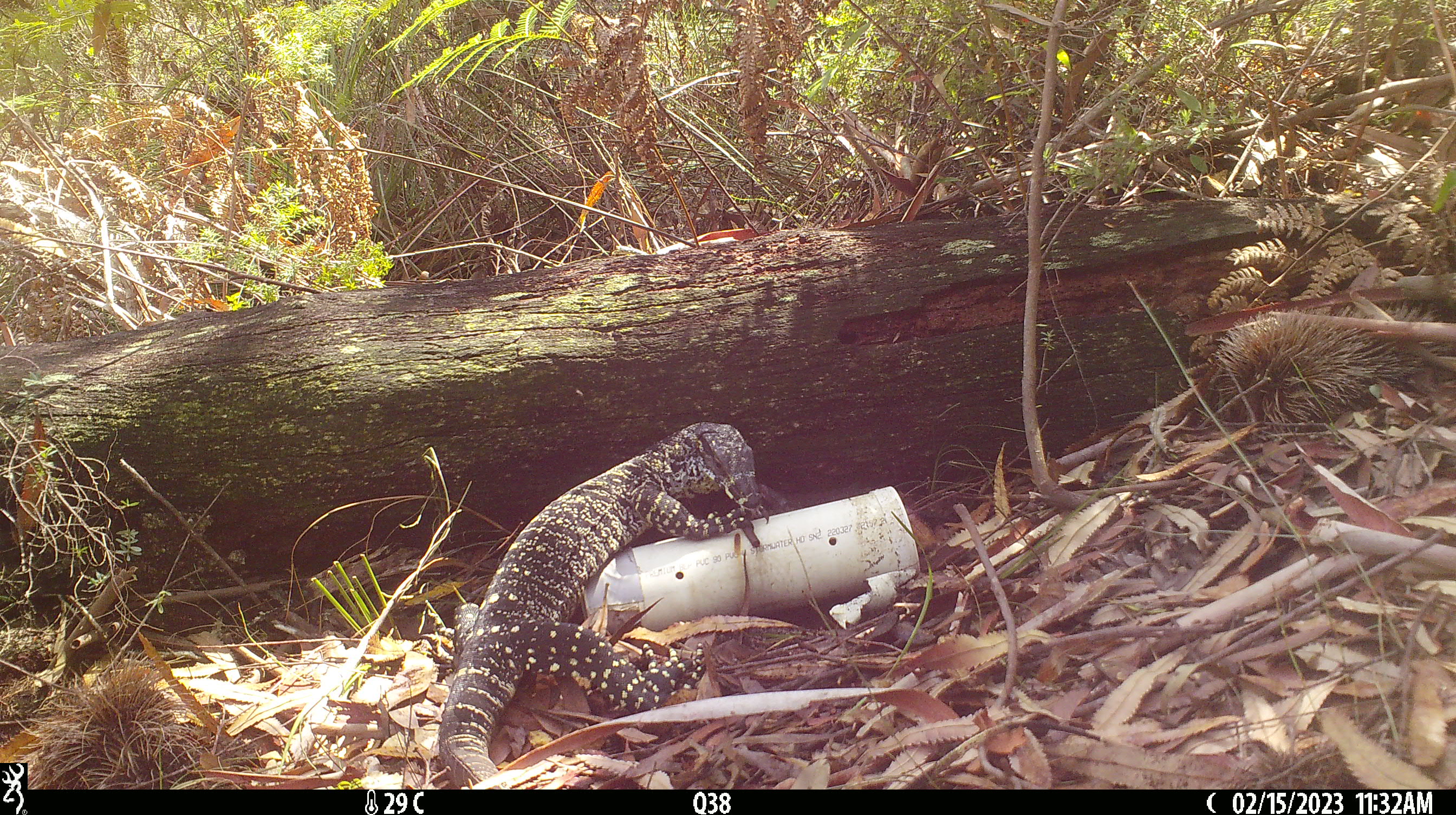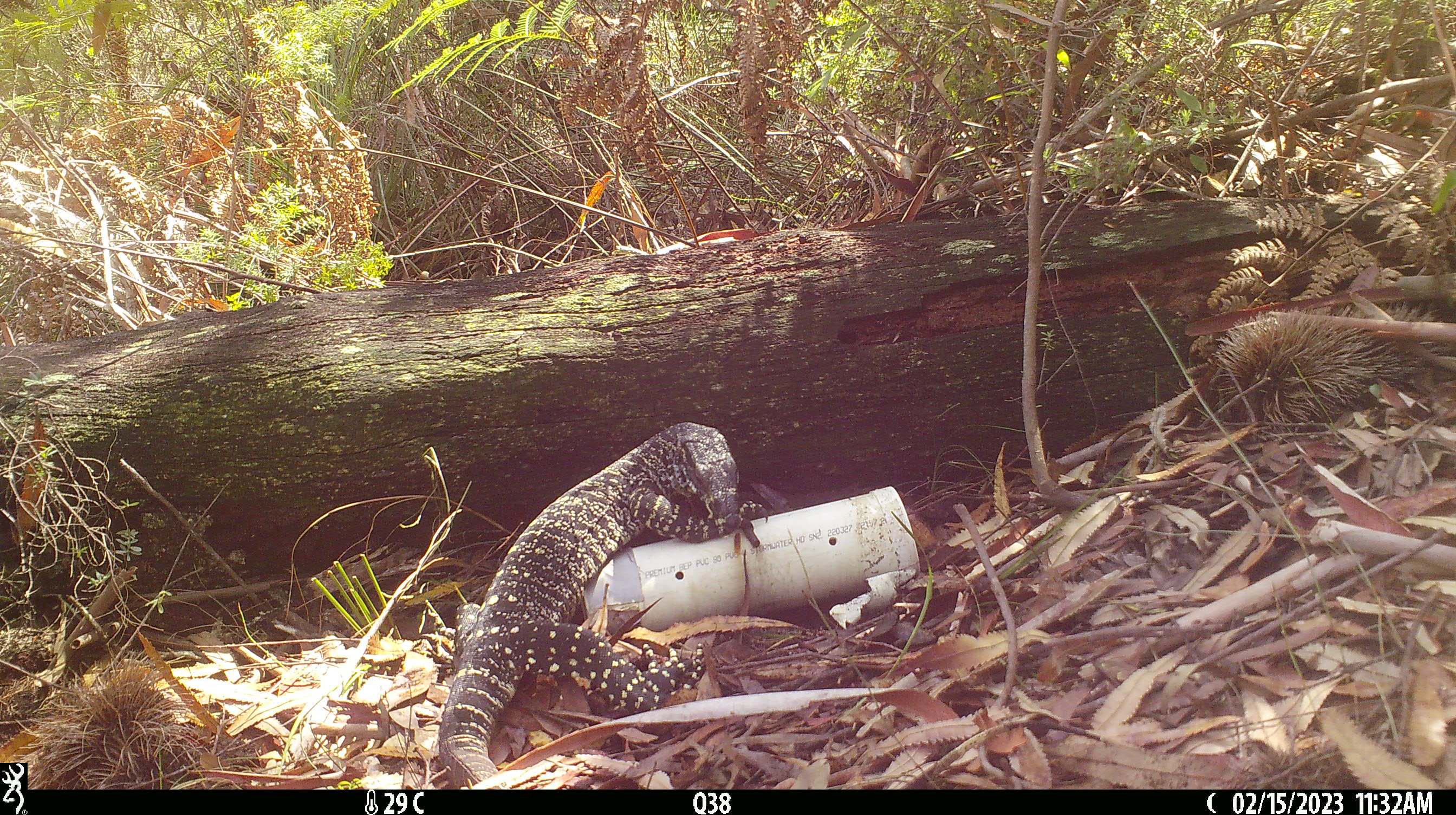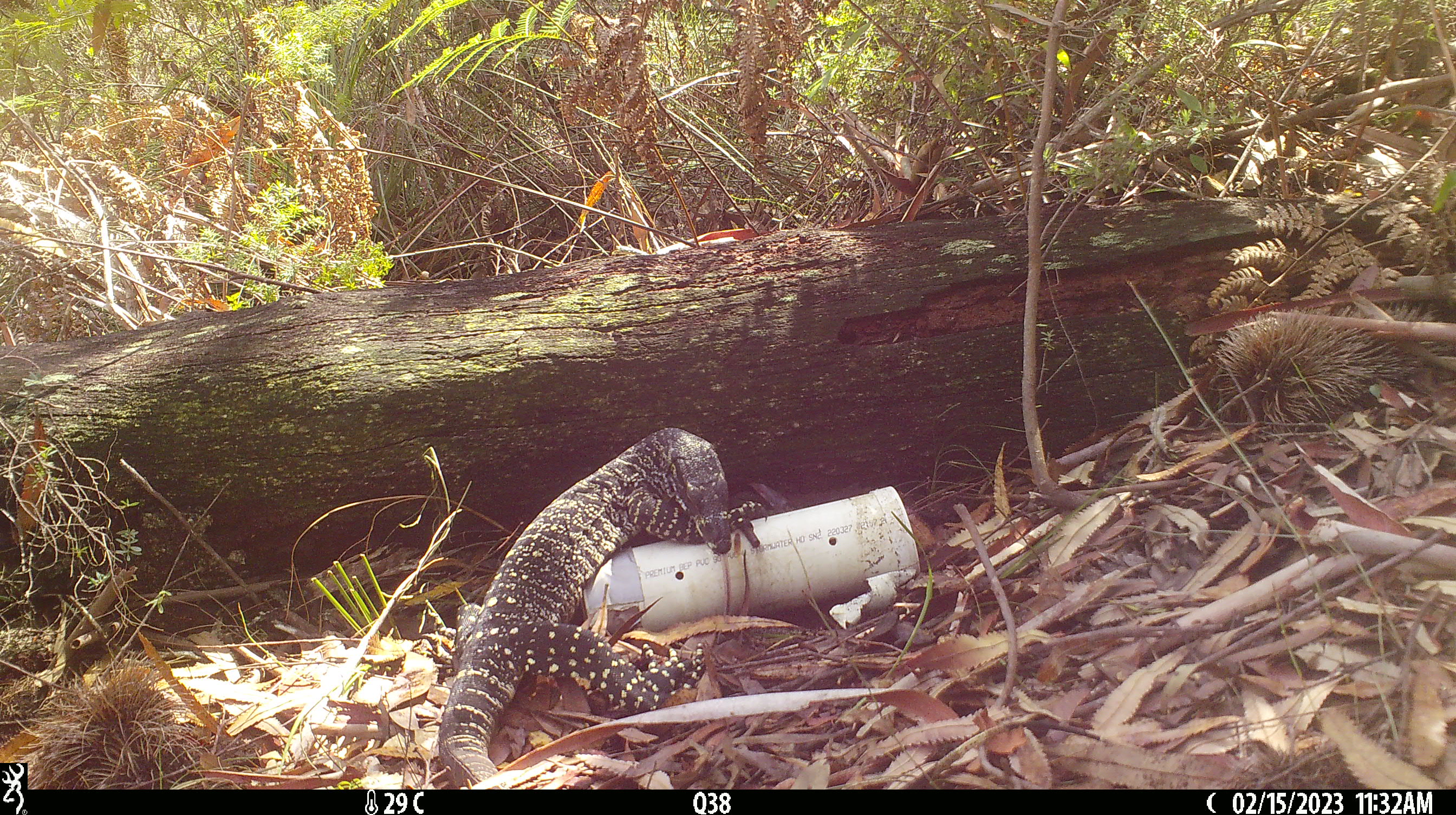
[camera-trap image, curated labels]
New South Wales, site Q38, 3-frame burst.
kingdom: Animalia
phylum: Chordata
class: Reptilia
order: Squamata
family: Varanidae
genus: Varanus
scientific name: Varanus varius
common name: lace monitor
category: goanna